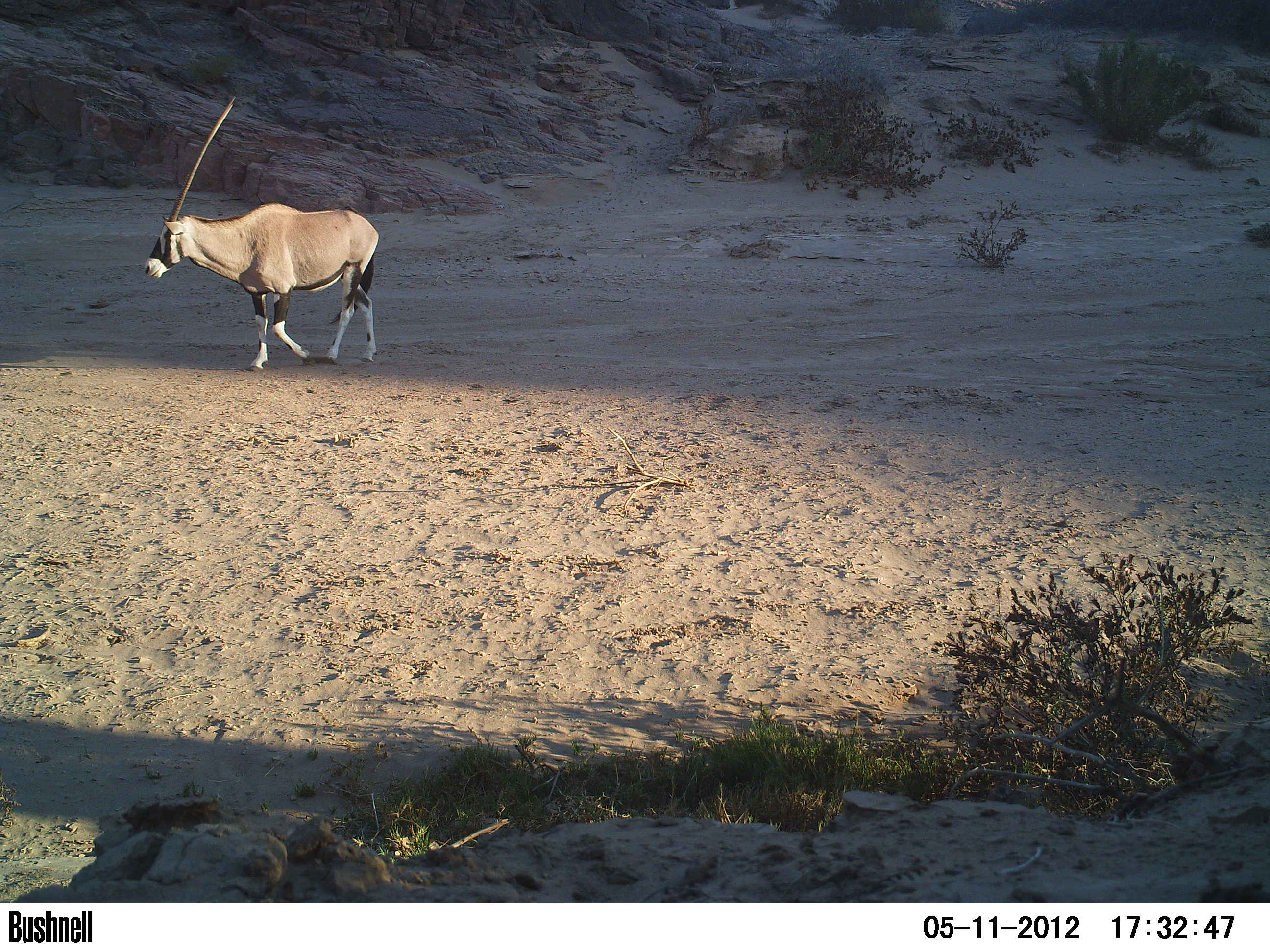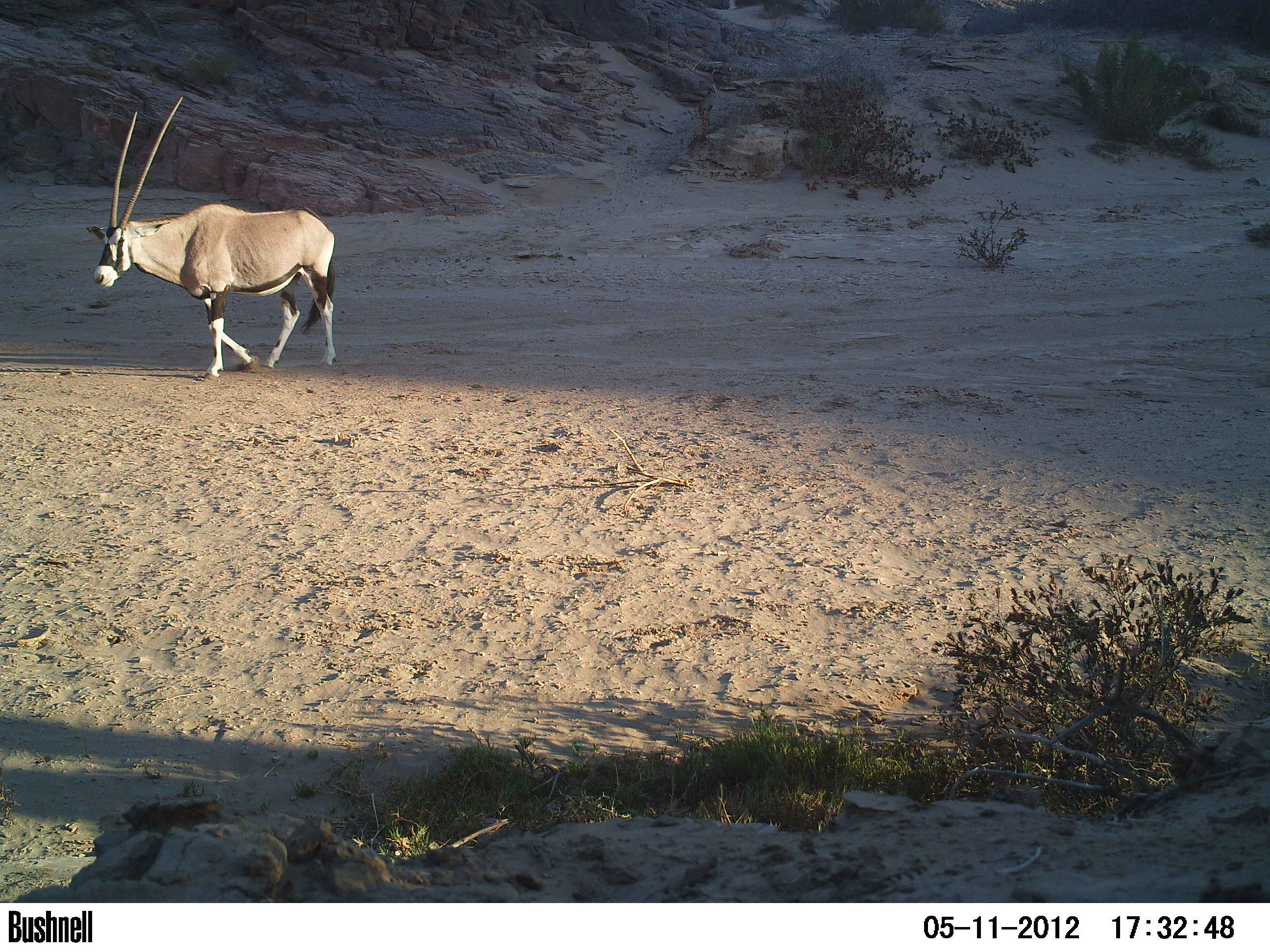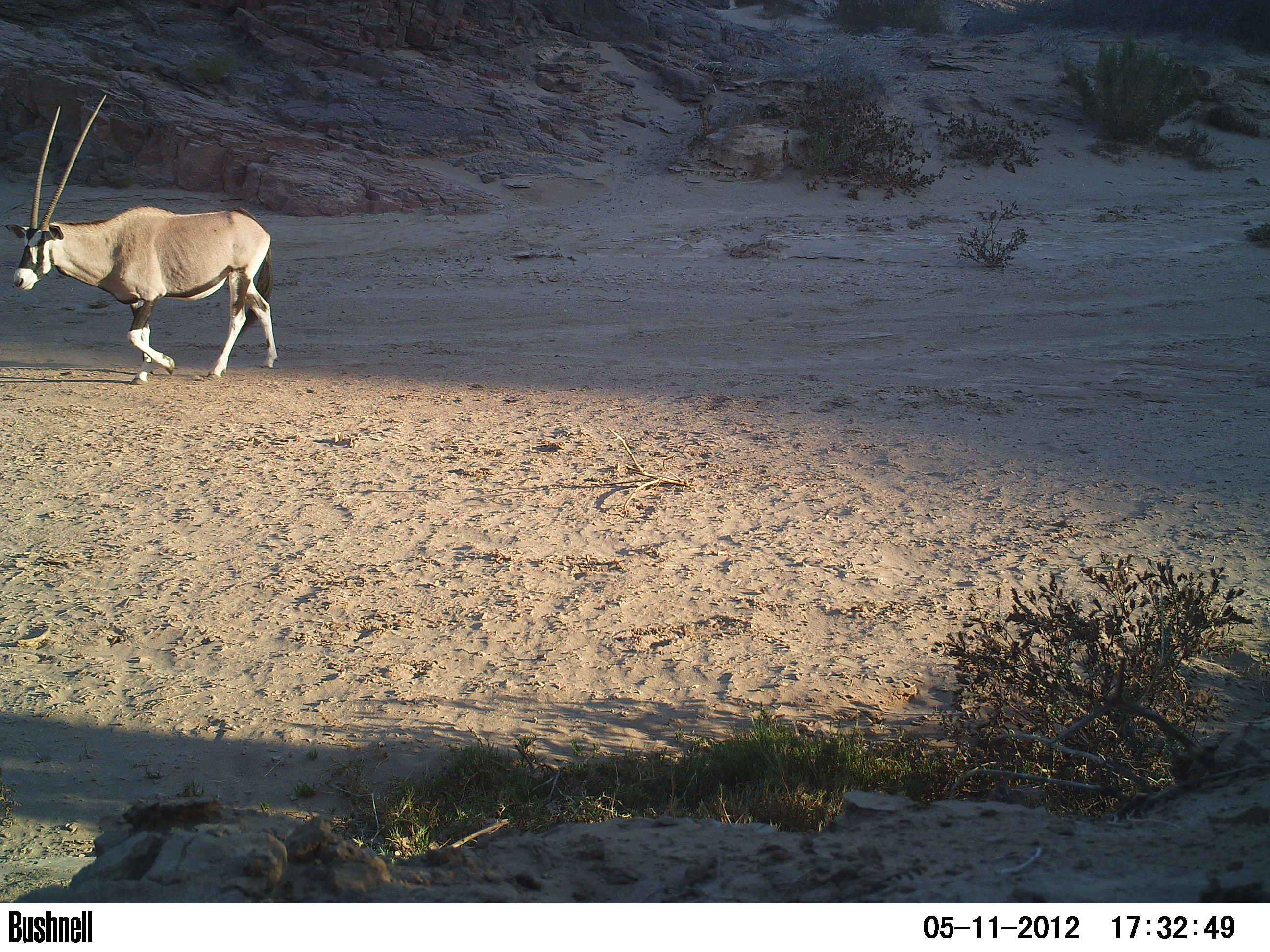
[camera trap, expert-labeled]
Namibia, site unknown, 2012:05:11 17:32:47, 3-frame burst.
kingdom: Animalia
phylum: Chordata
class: Mammalia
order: Artiodactyla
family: Bovidae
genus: Oryx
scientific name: Oryx gazella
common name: gemsbok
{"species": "Oryx gazella (gemsbok)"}